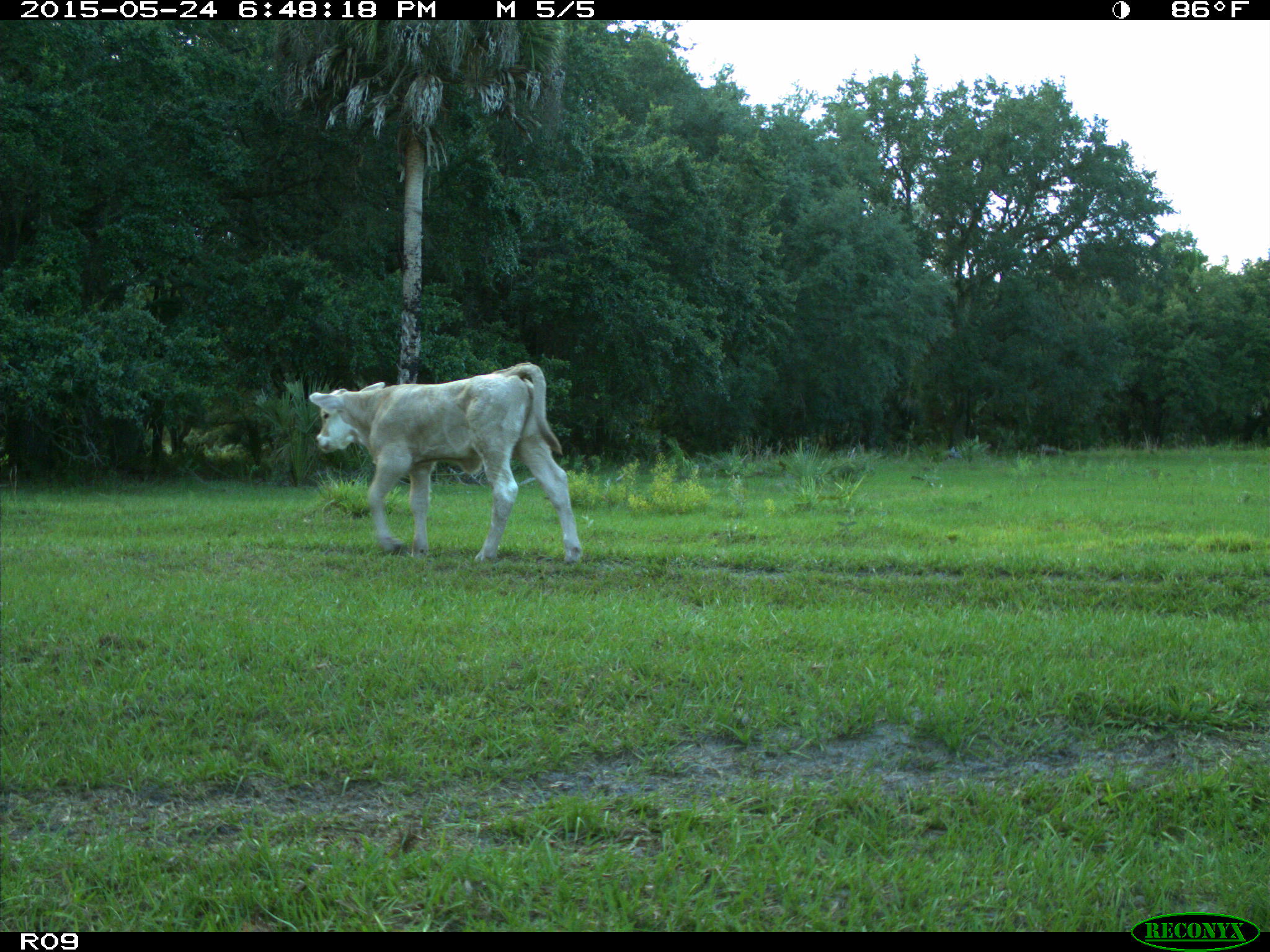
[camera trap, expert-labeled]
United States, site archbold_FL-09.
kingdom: Animalia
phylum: Chordata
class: Mammalia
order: Artiodactyla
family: Bovidae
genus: Bos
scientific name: Bos taurus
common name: domestic cow